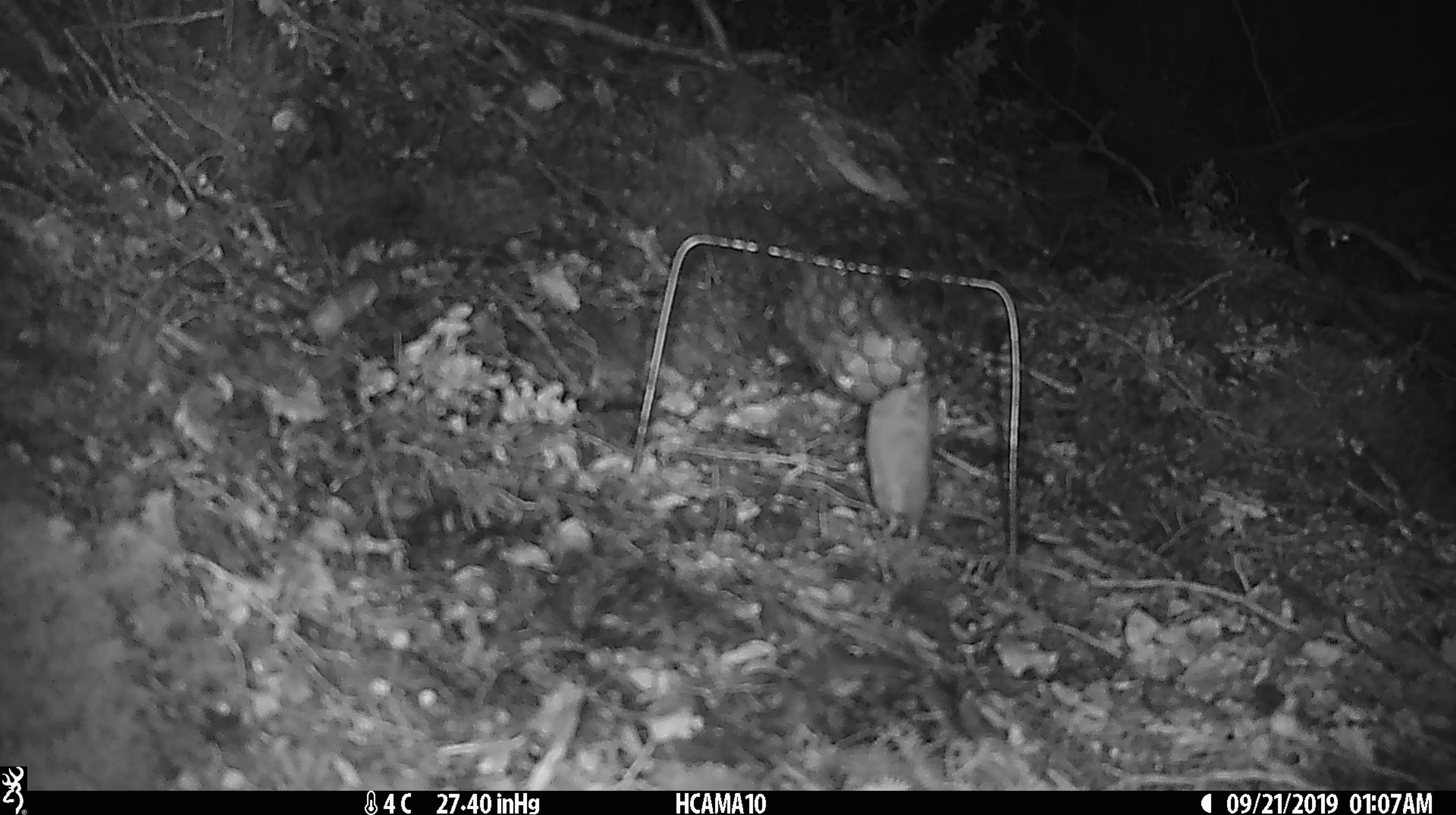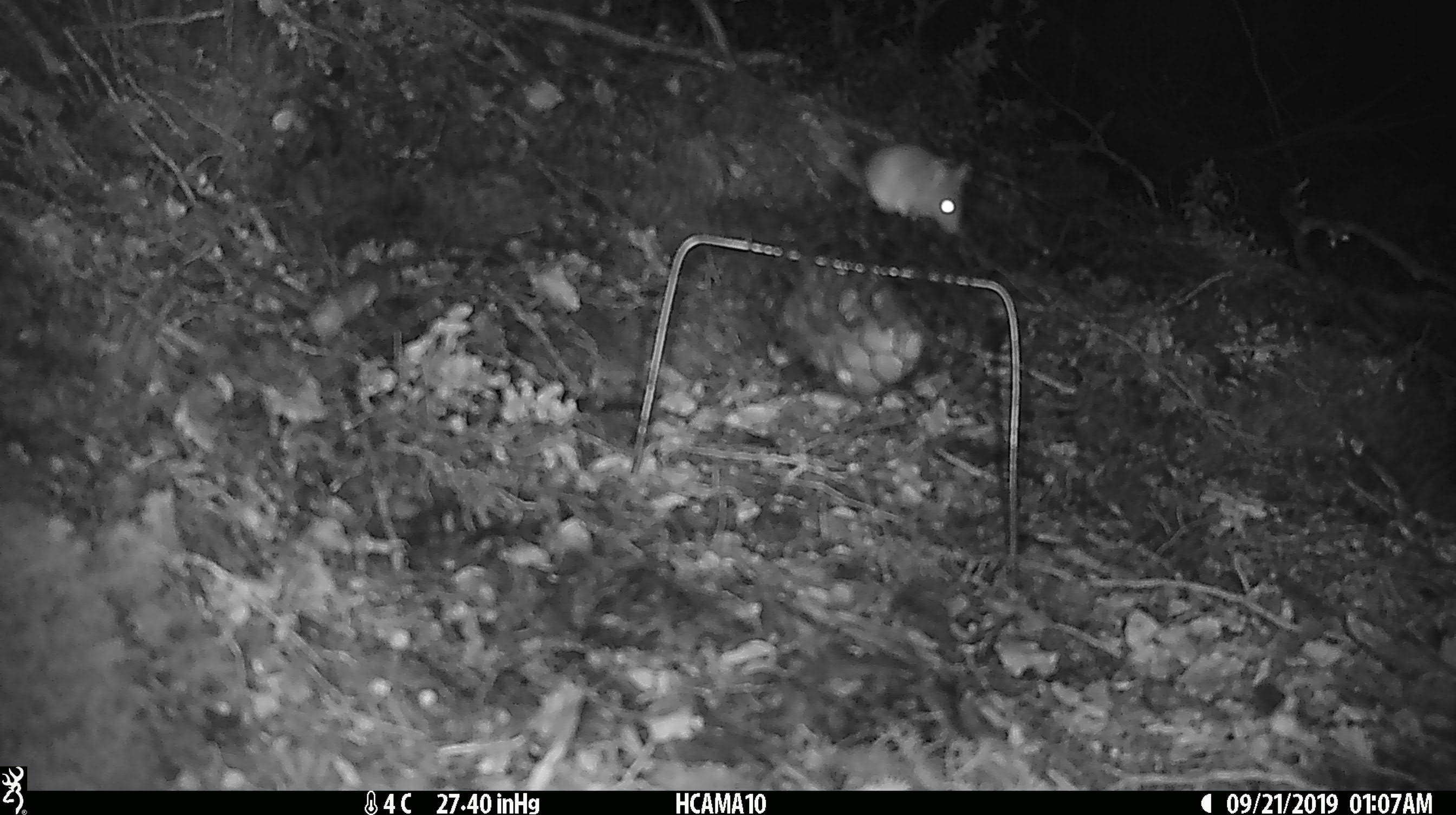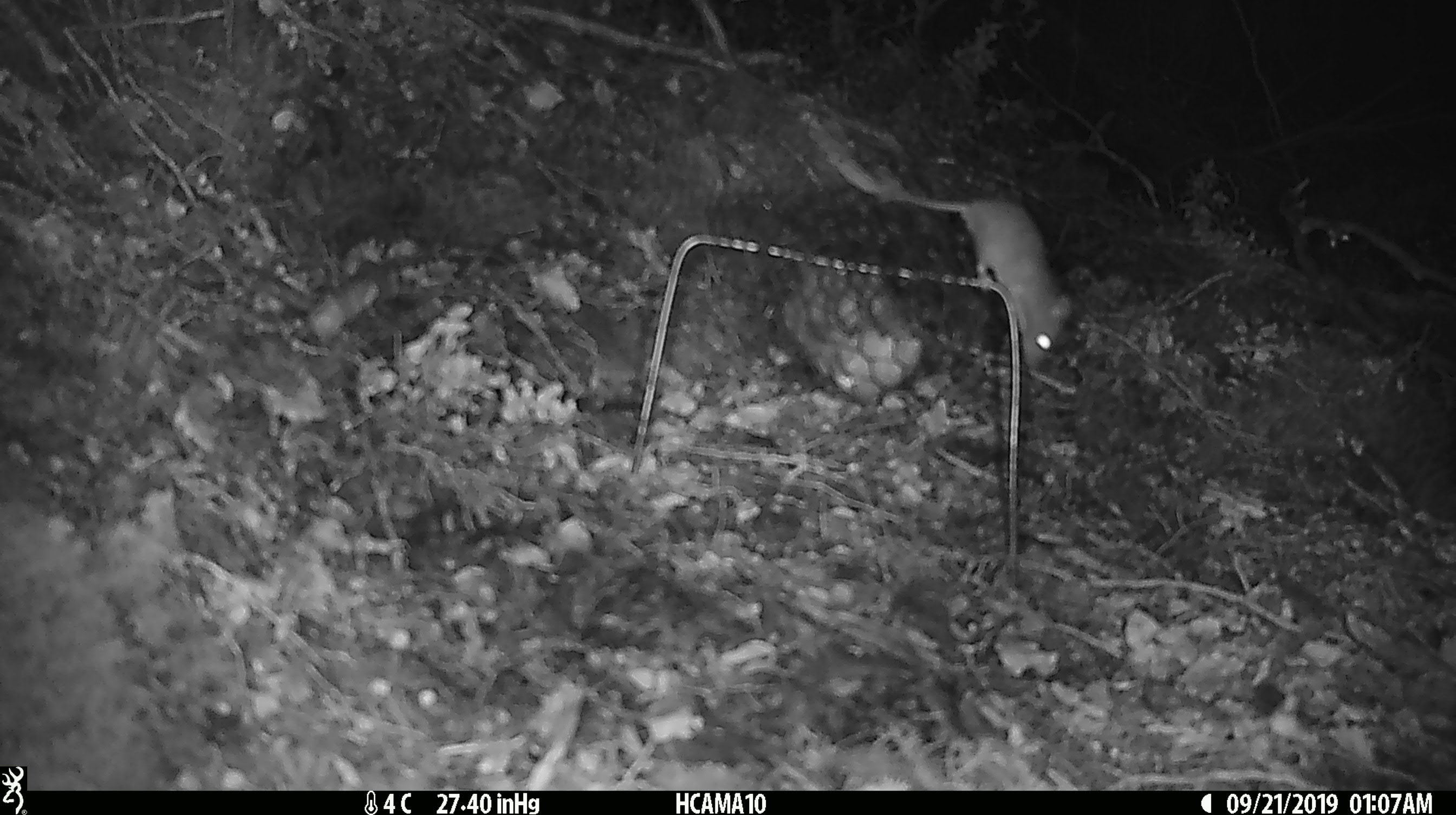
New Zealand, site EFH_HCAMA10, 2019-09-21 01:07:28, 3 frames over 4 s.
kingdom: Animalia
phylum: Chordata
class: Mammalia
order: Rodentia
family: Muridae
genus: Mus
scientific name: Mus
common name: mouse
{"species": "mouse (Mus)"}